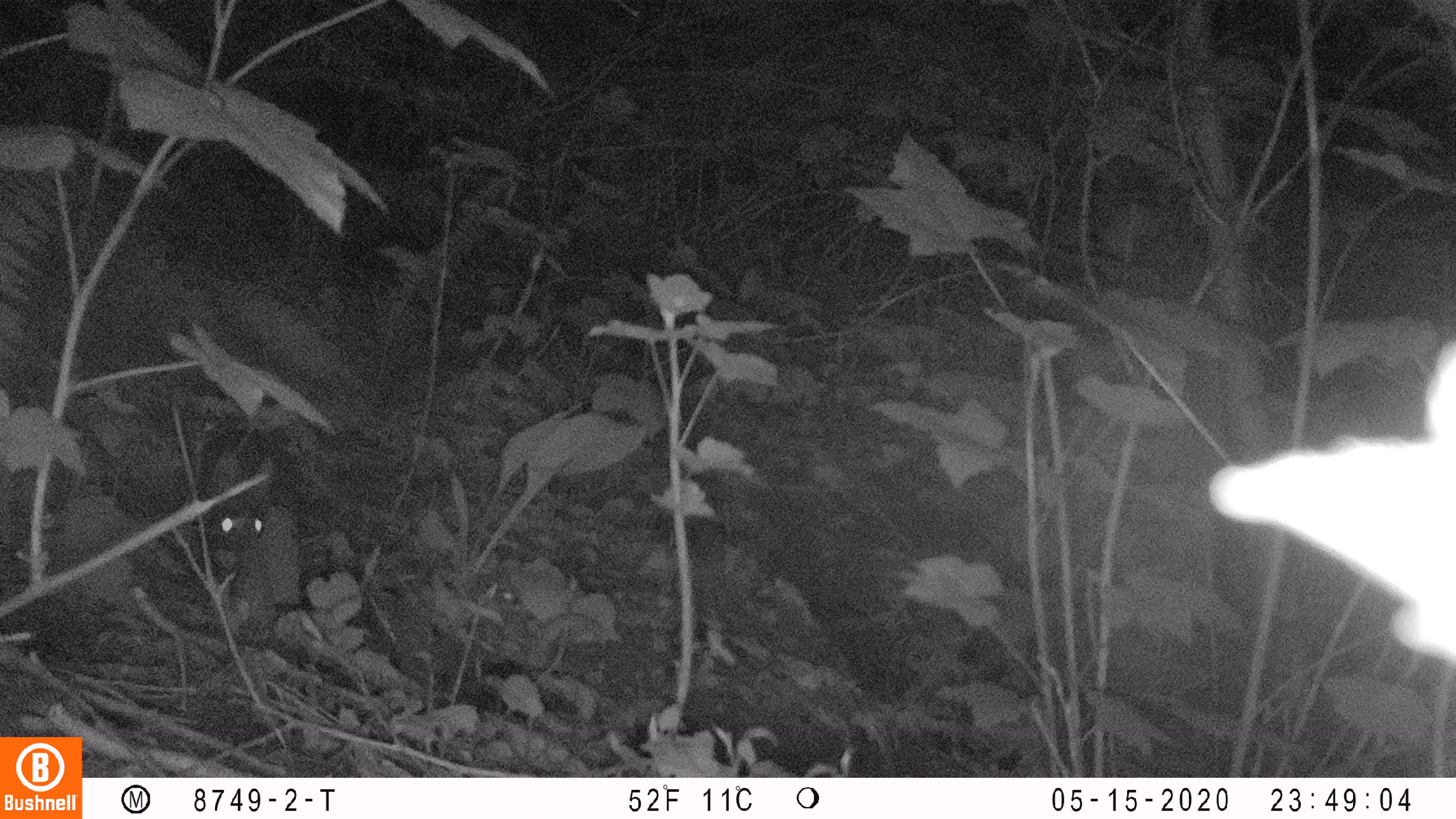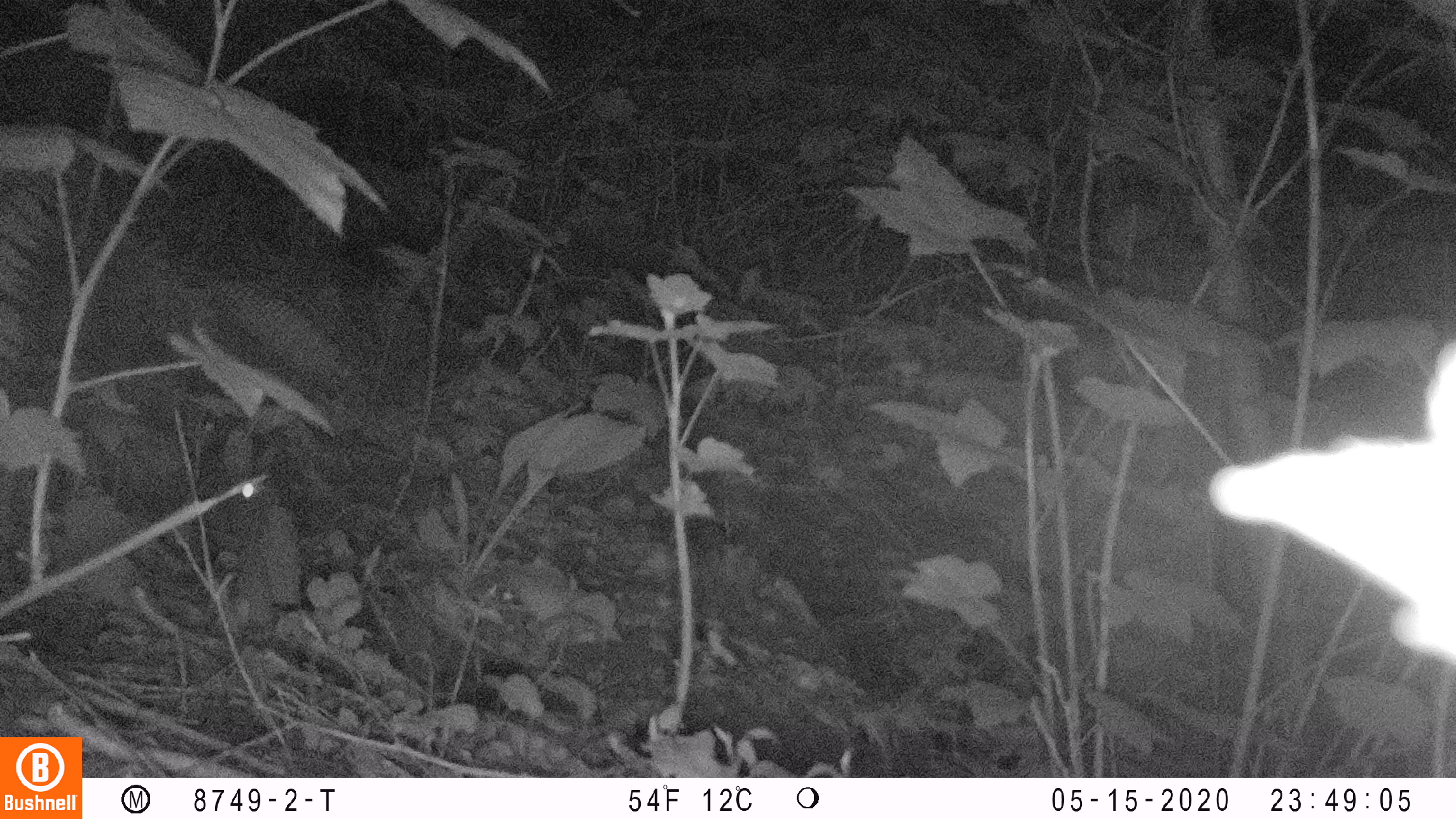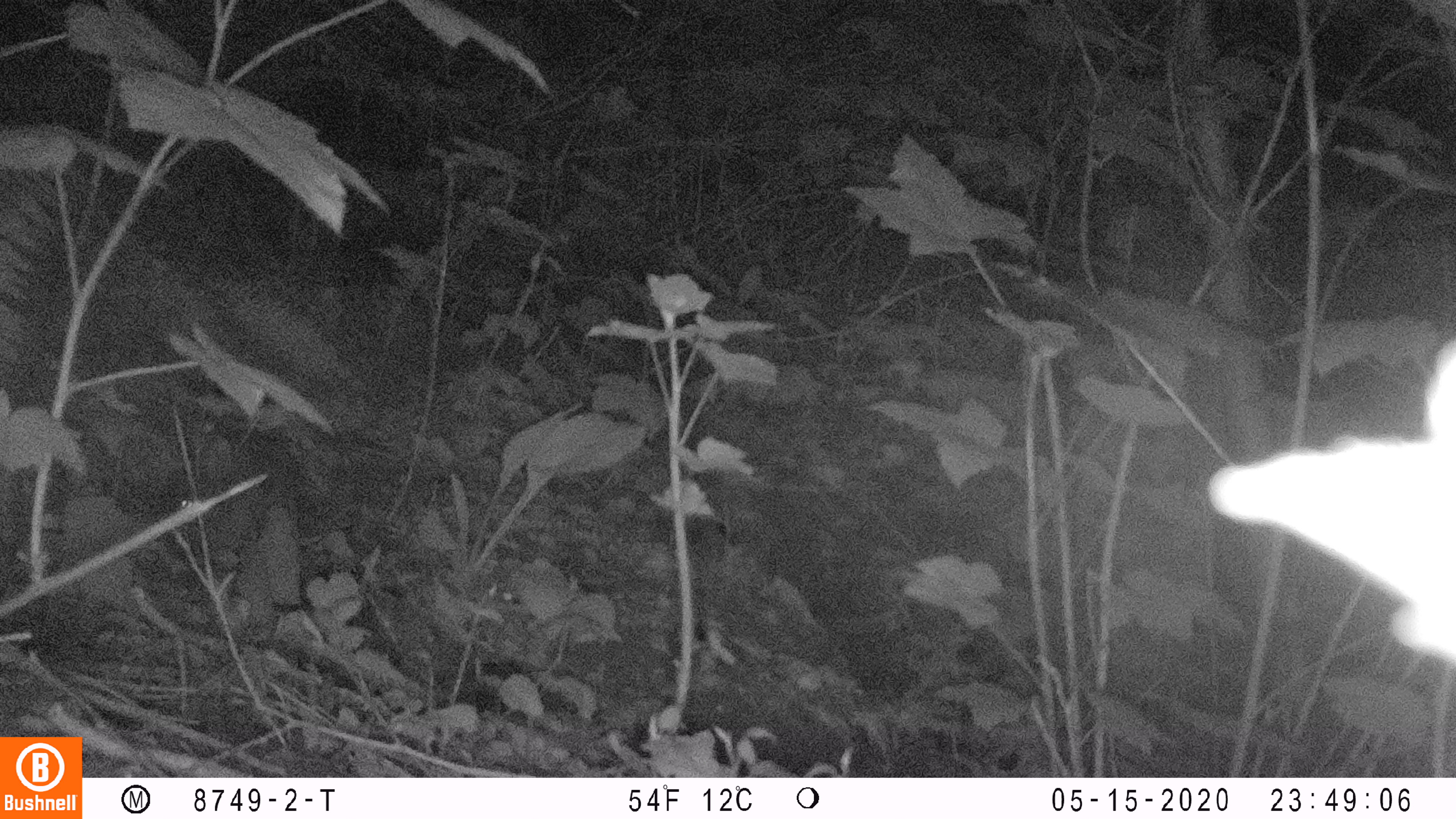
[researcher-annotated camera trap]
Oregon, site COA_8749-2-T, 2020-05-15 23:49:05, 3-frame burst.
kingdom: Animalia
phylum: Chordata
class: Mammalia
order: Lagomorpha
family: Leporidae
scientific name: Leporidae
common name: hares and rabbits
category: leporidae family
Leporidae family (hares and rabbits) (Leporidae).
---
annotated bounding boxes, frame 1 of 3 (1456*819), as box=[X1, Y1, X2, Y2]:
leporidae family: box=[197, 445, 278, 653]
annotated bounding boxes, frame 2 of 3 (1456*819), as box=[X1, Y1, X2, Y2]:
leporidae family: box=[185, 427, 288, 545]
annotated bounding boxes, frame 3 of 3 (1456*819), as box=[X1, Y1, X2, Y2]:
leporidae family: box=[177, 433, 255, 560]